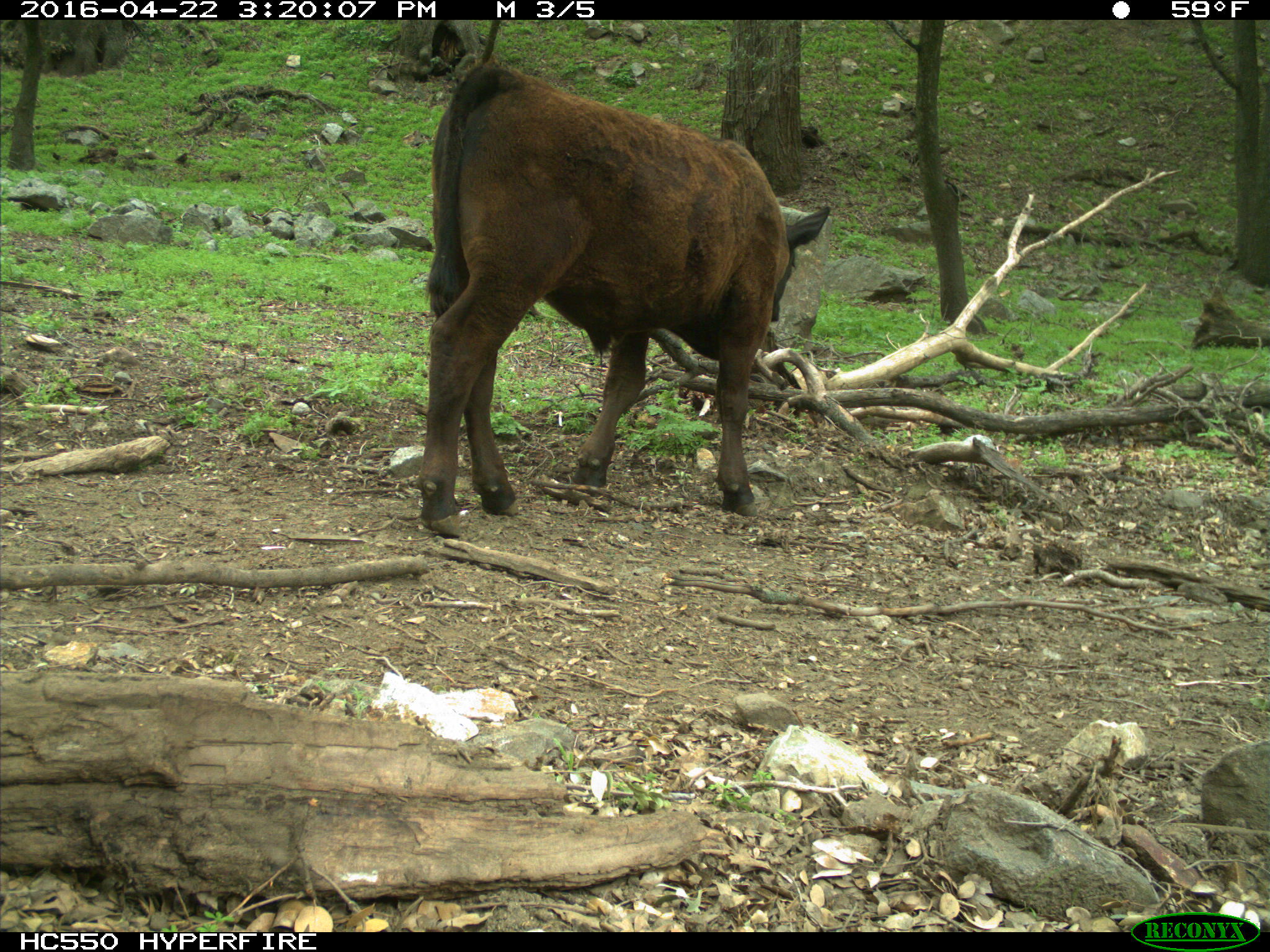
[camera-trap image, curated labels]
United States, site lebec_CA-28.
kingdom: Animalia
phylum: Chordata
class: Mammalia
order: Artiodactyla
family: Bovidae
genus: Bos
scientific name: Bos taurus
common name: domestic cow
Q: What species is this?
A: Bos taurus (domestic cow).